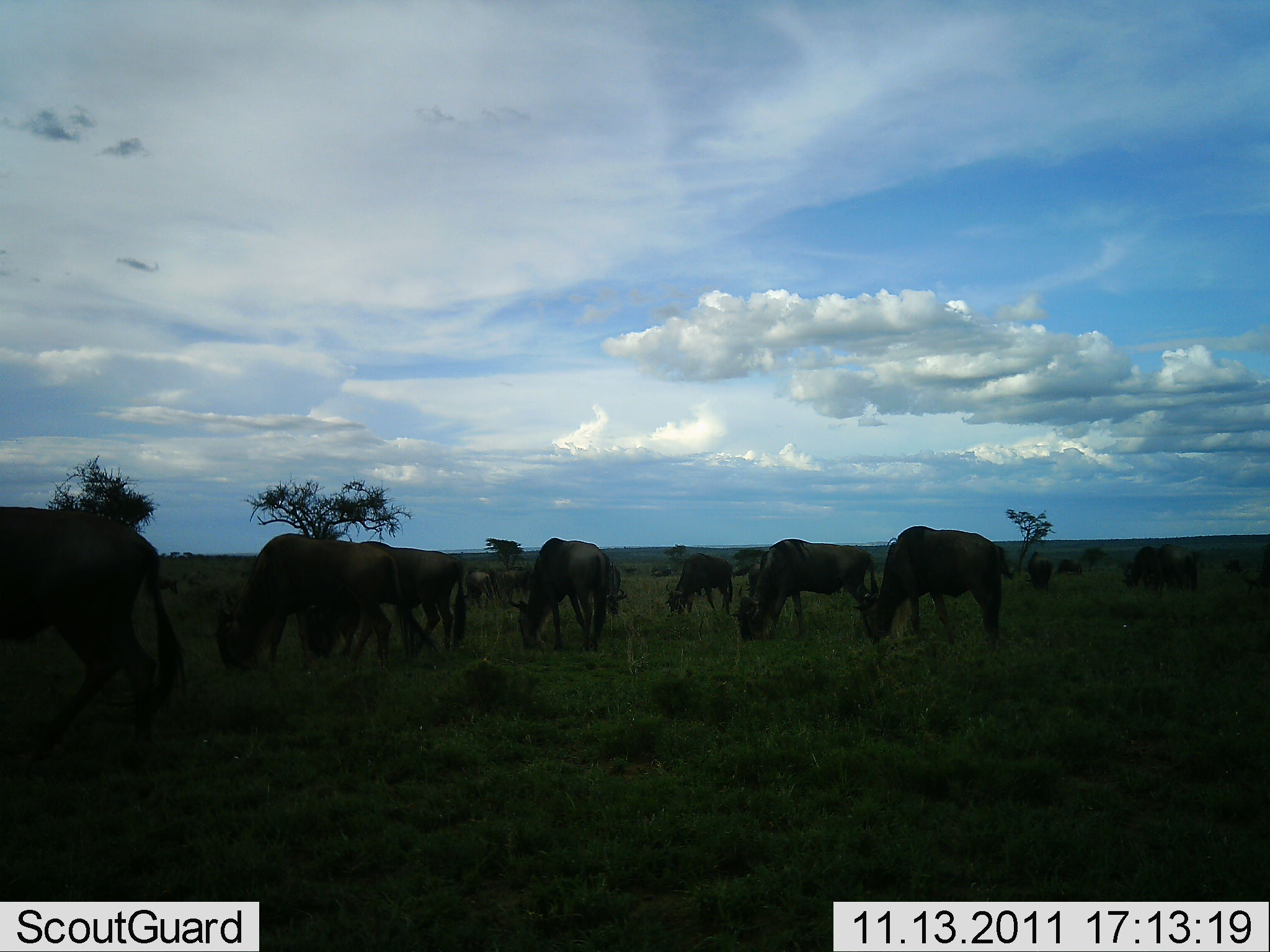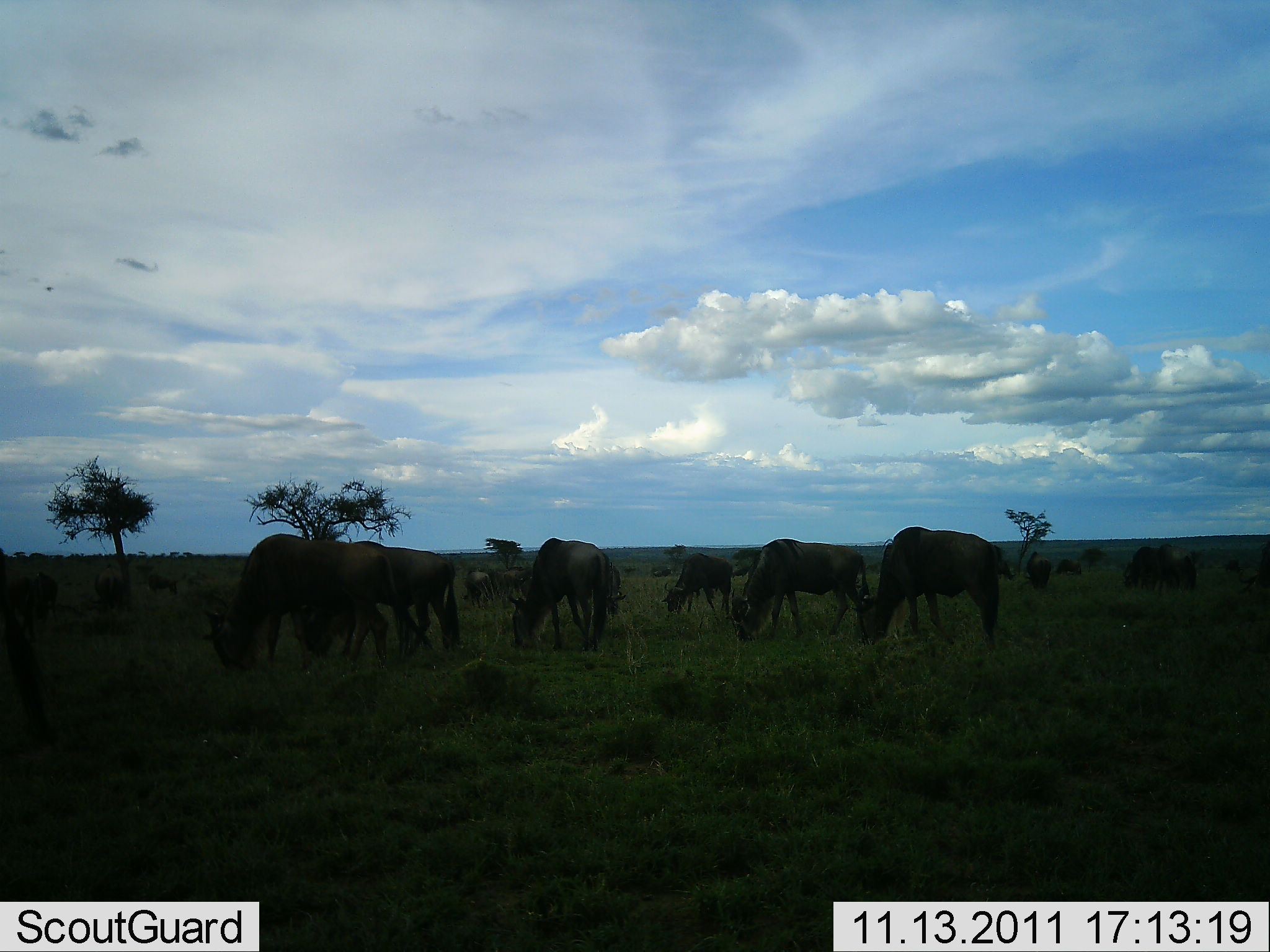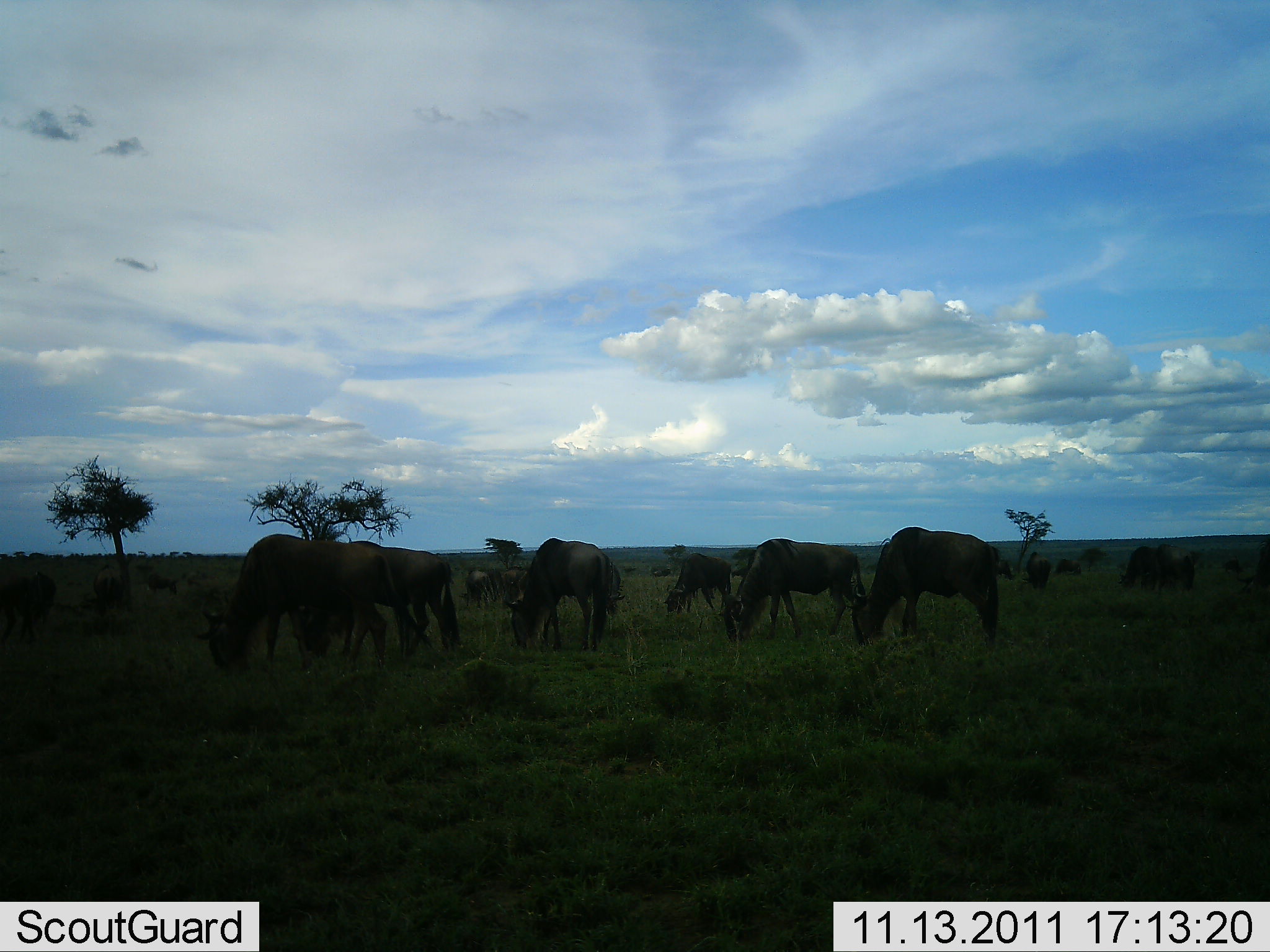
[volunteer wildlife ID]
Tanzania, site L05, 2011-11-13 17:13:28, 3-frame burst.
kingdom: Animalia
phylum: Chordata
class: Mammalia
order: Artiodactyla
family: Bovidae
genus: Connochaetes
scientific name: Connochaetes taurinus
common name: blue wildebeest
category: wildebeest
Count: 11-50.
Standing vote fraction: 36%.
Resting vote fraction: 0%.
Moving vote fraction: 18%.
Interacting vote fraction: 0%.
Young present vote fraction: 0%.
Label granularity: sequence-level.